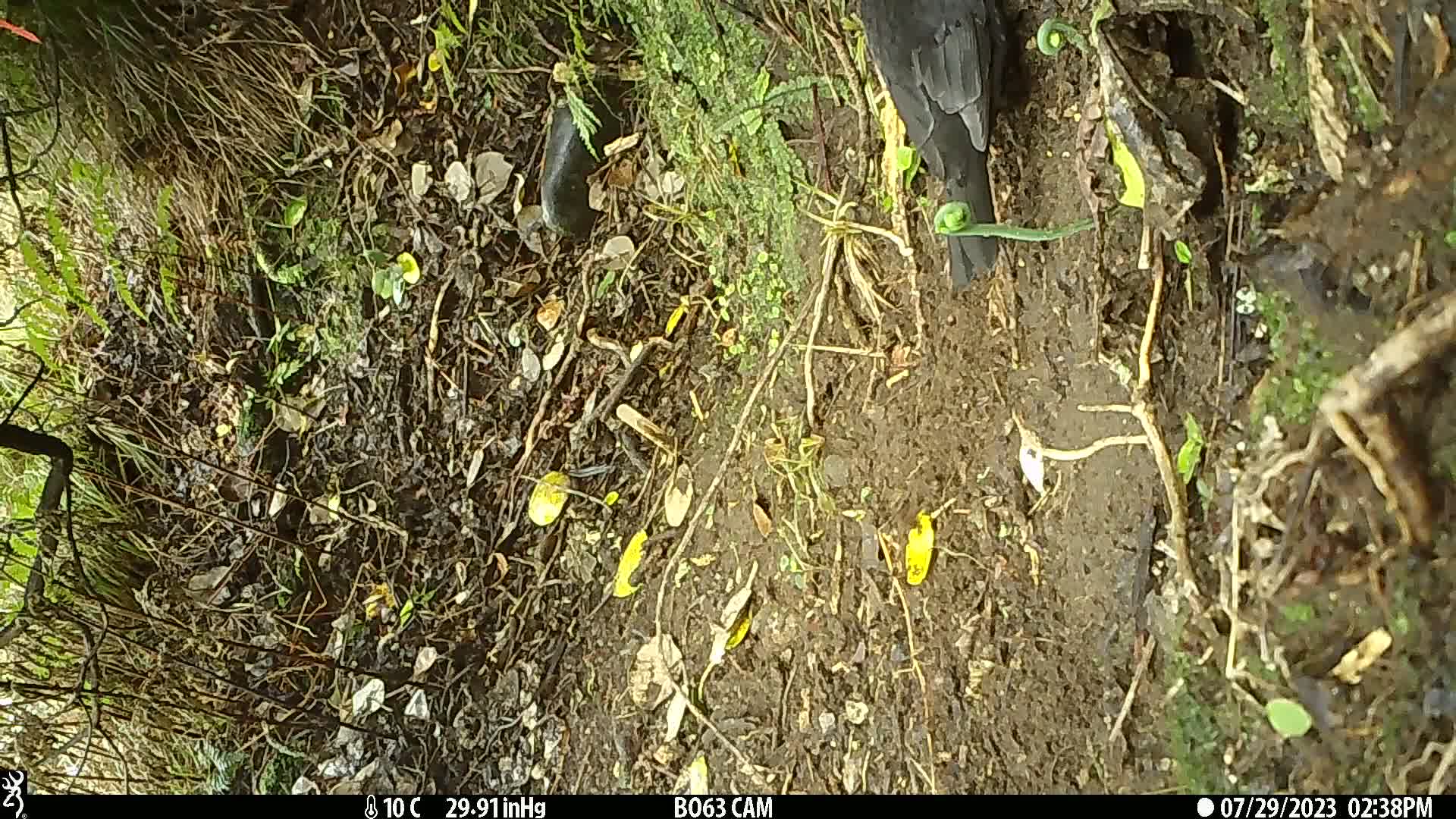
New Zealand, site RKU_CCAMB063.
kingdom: Animalia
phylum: Chordata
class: Aves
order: Passeriformes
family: Turdidae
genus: Turdus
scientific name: Turdus merula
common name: eurasian blackbird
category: blackbird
Blackbird (eurasian blackbird) (Turdus merula).